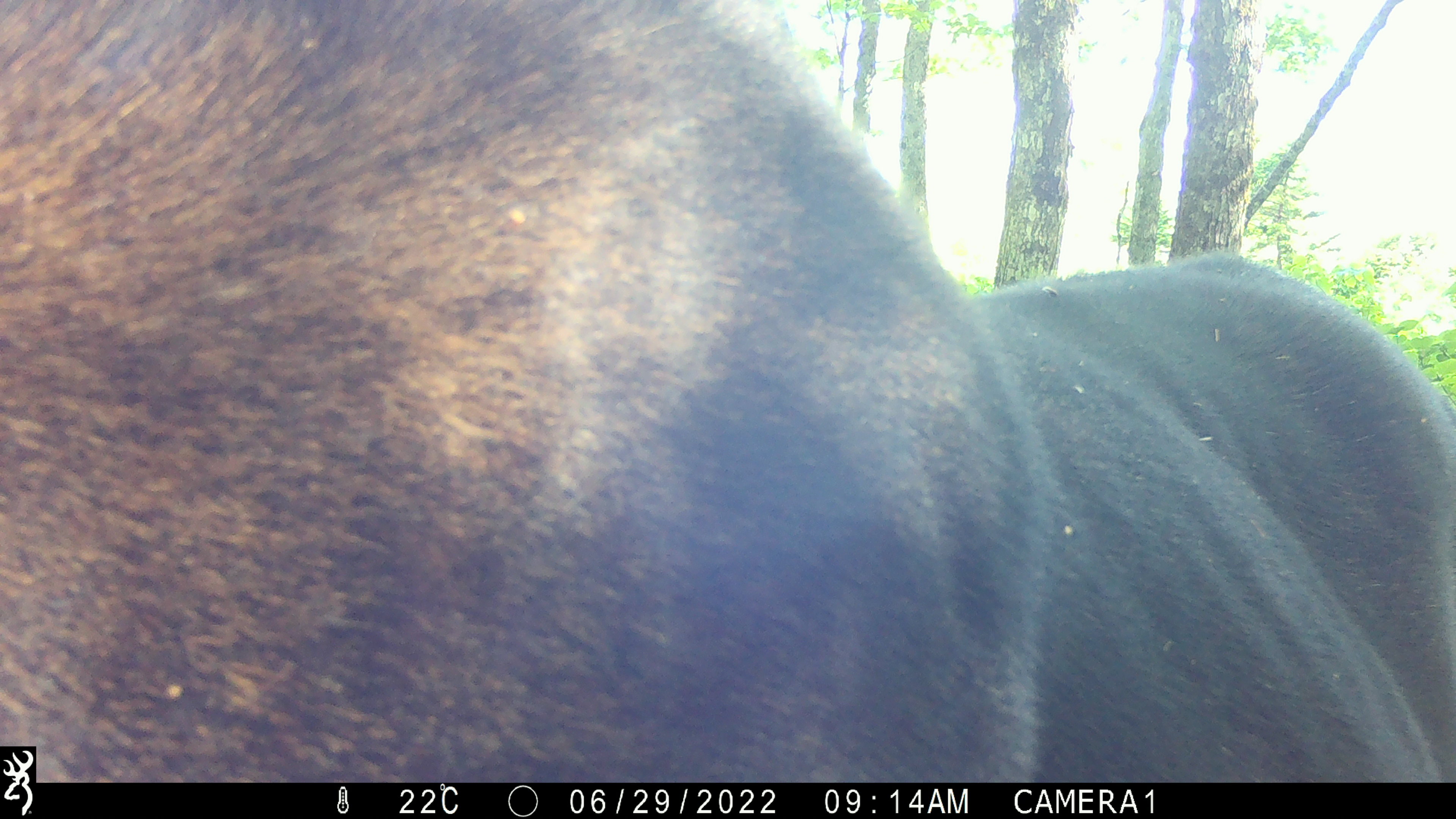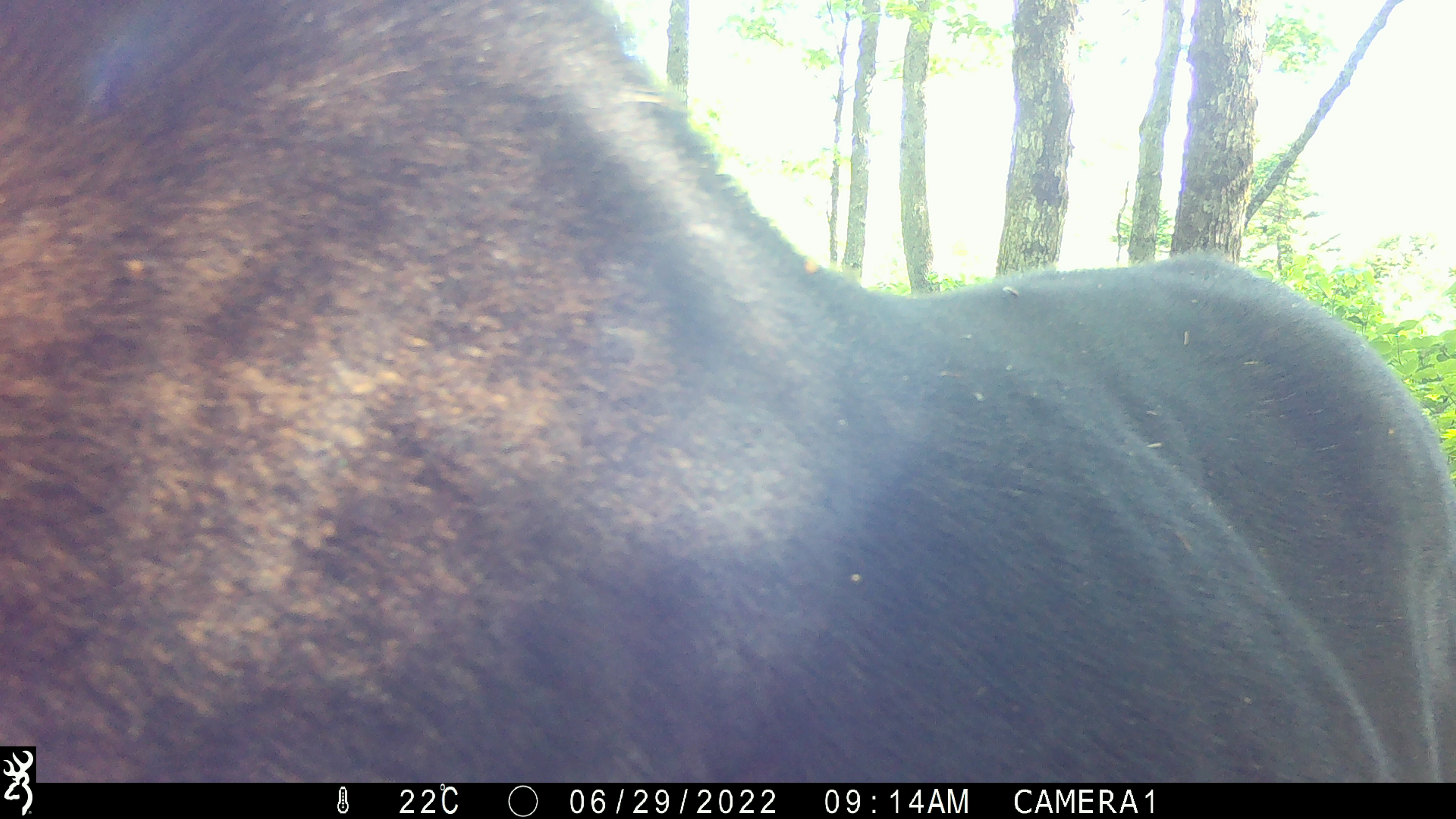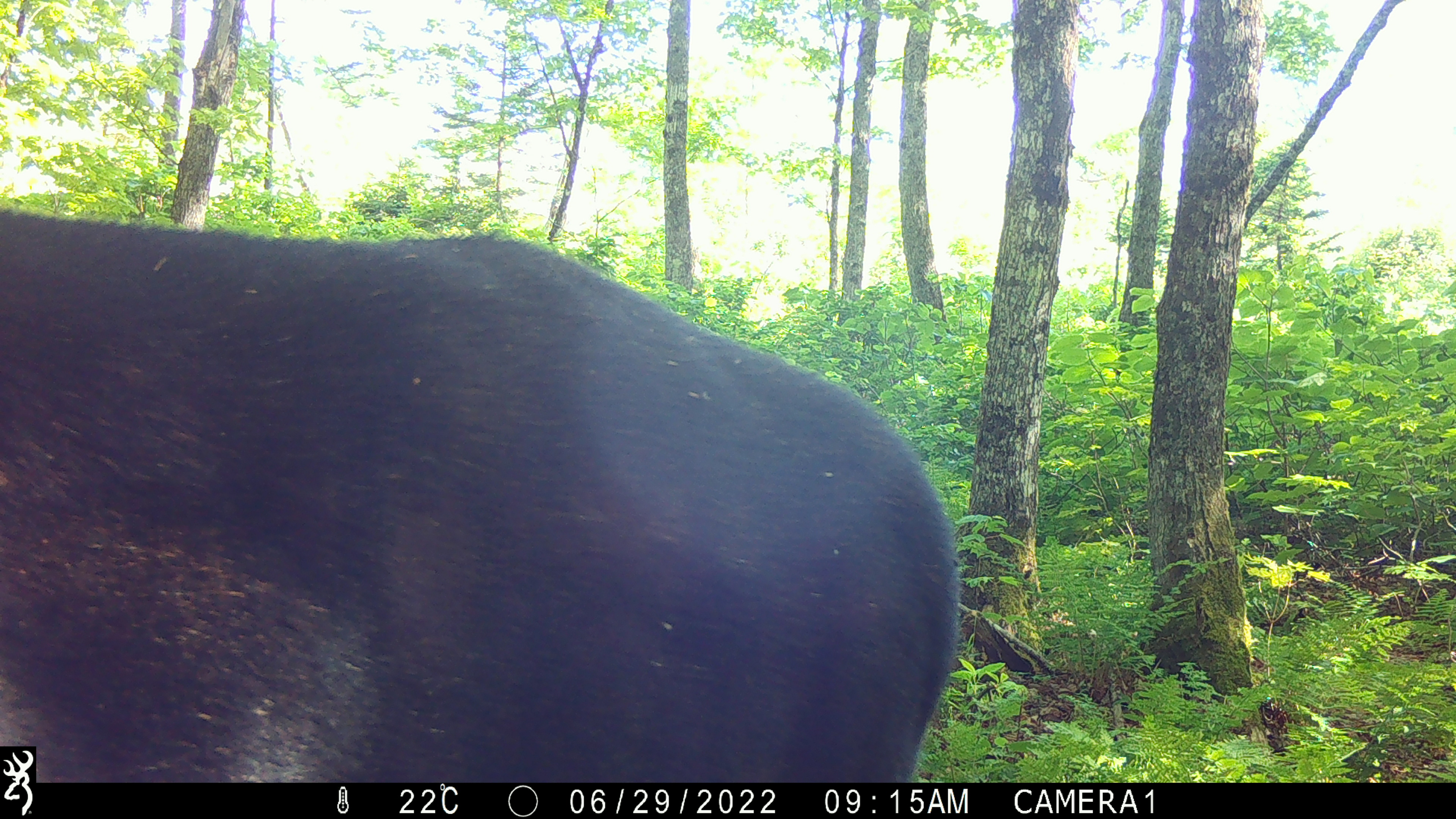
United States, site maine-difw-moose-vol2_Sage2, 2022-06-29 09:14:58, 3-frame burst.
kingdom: Animalia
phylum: Chordata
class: Mammalia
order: Artiodactyla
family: Cervidae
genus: Alces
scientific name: Alces alces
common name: moose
Moose (Alces alces).